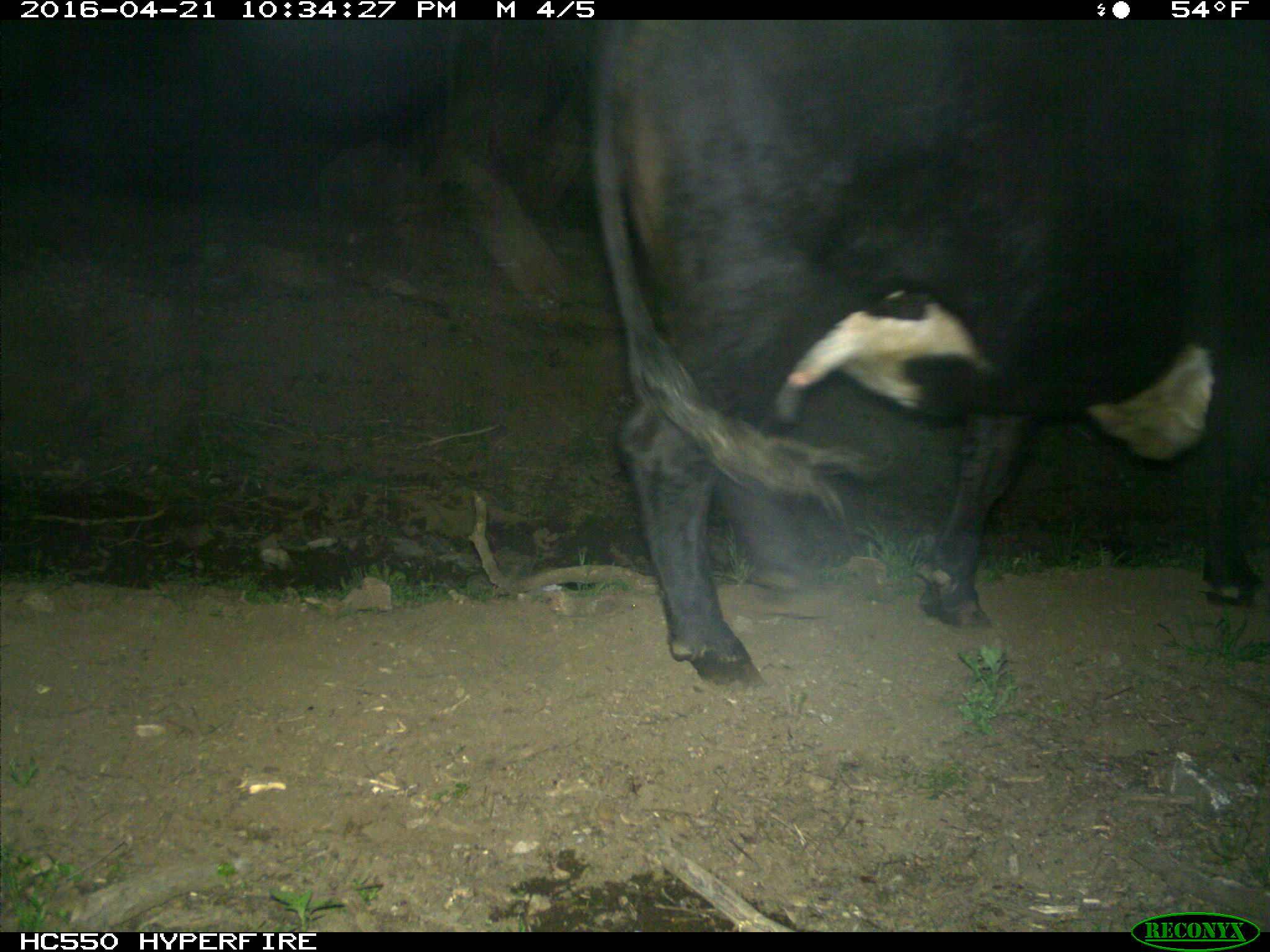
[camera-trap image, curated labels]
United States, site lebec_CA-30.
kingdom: Animalia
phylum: Chordata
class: Mammalia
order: Artiodactyla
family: Bovidae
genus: Bos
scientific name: Bos taurus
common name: domestic cow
Bos taurus (domestic cow).